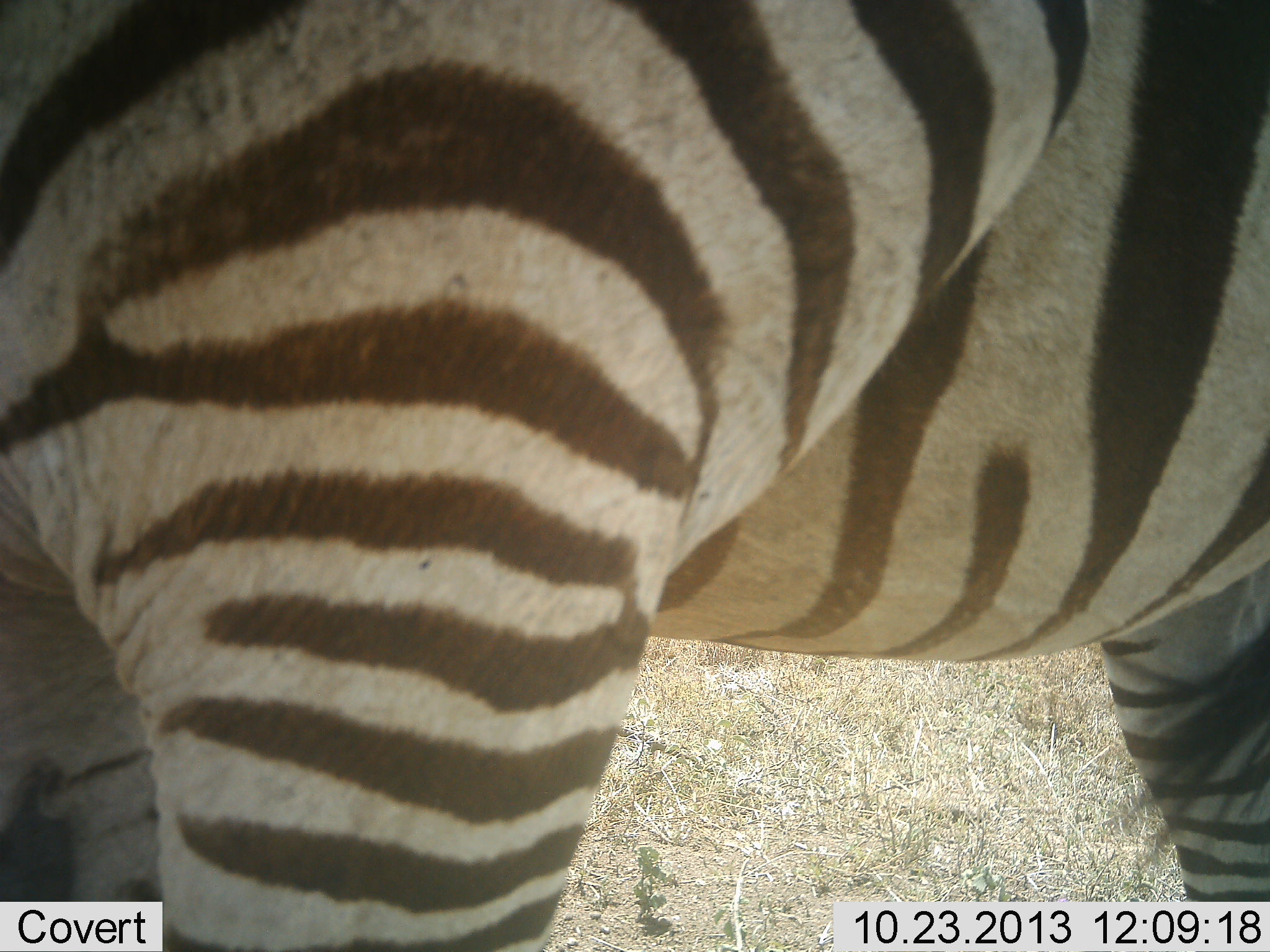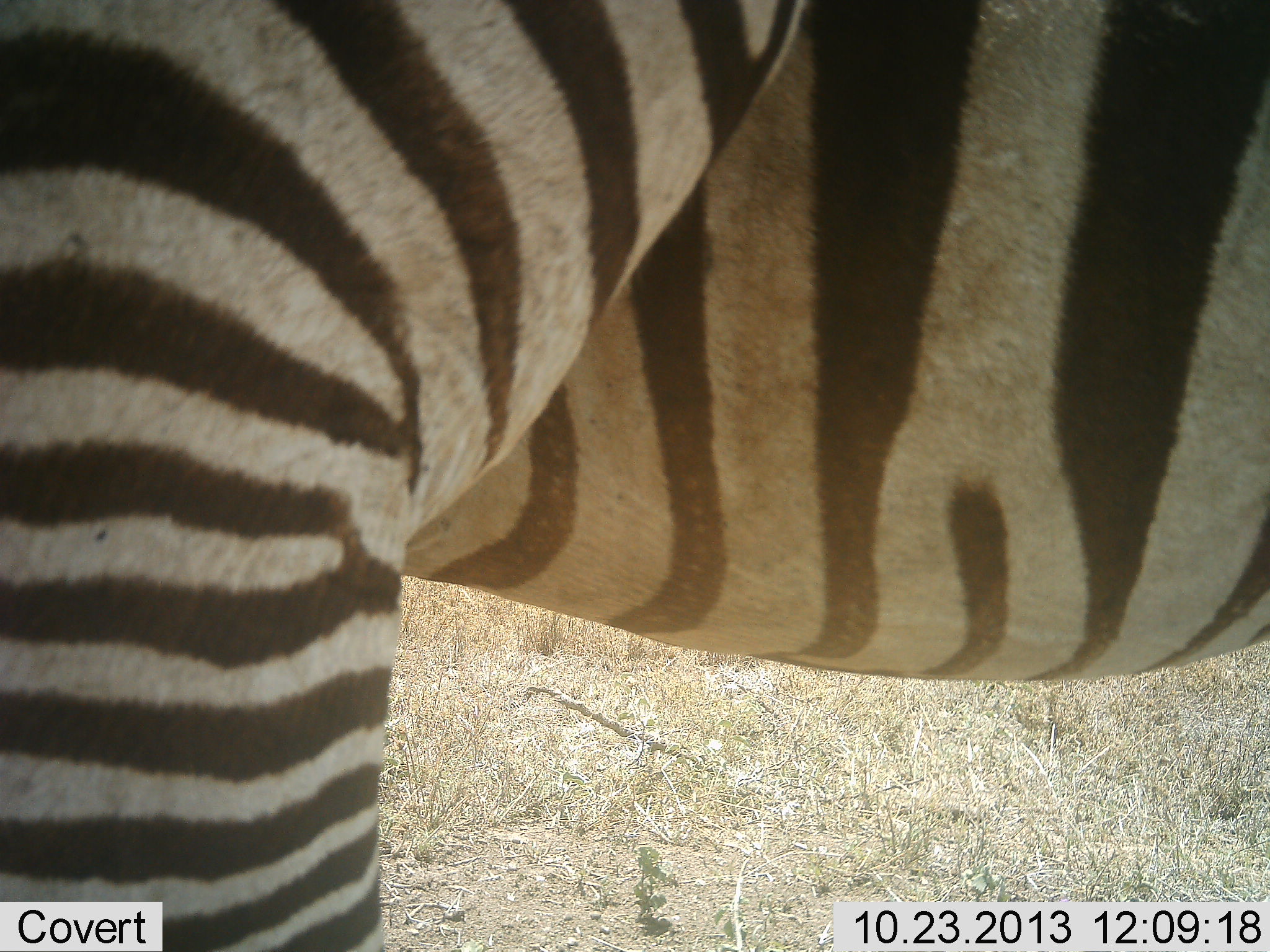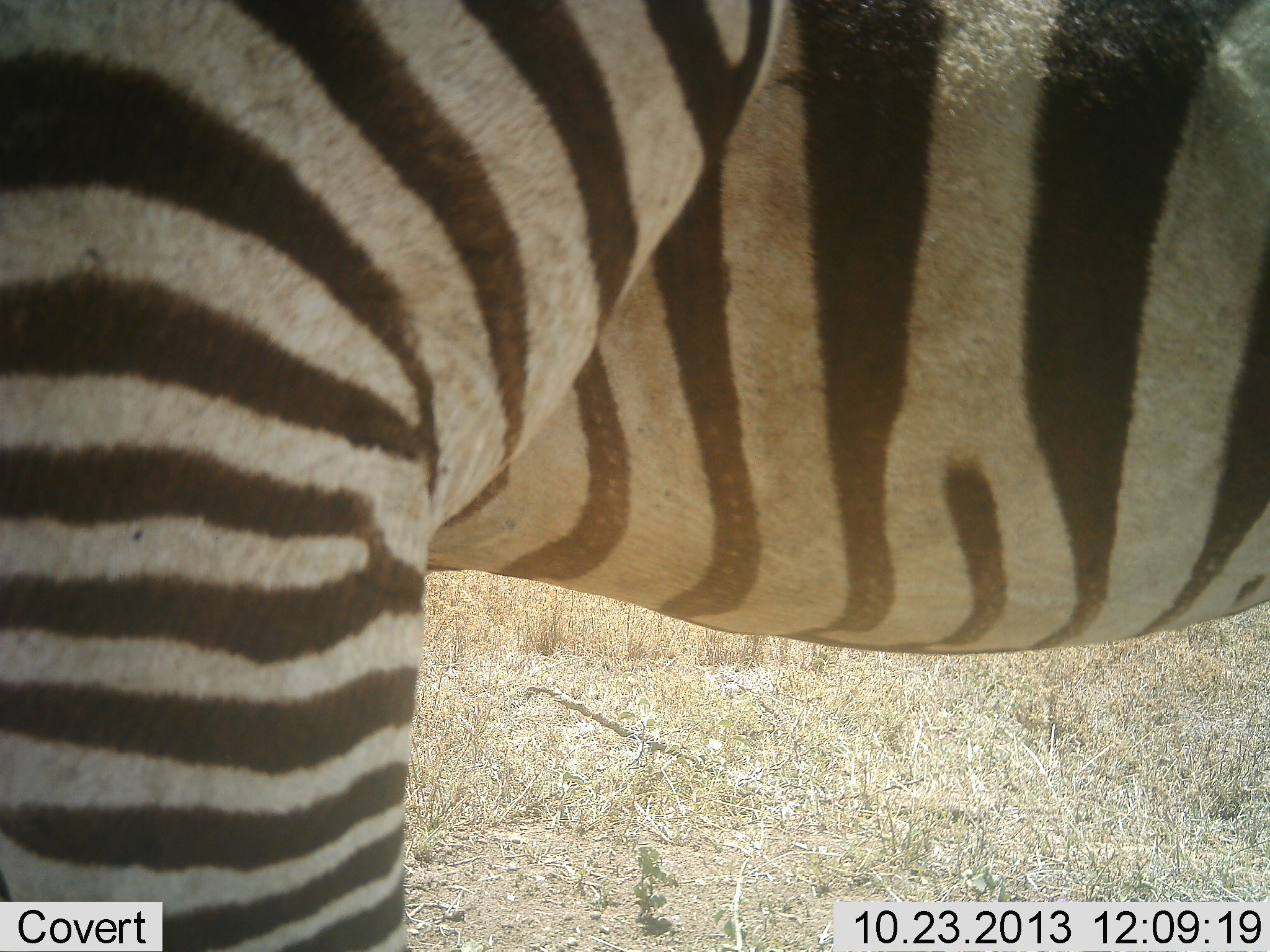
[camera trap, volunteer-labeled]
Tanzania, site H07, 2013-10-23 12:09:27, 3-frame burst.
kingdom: Animalia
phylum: Chordata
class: Mammalia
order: Perissodactyla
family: Equidae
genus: Equus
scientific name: Equus quagga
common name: plains zebra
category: zebra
Zebra (plains zebra) (Equus quagga), count 1. Behavior (volunteer vote fractions): standing 80%, resting 10%, moving 10%, interacting 0%. Young present (vote fraction): 0%. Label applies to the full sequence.